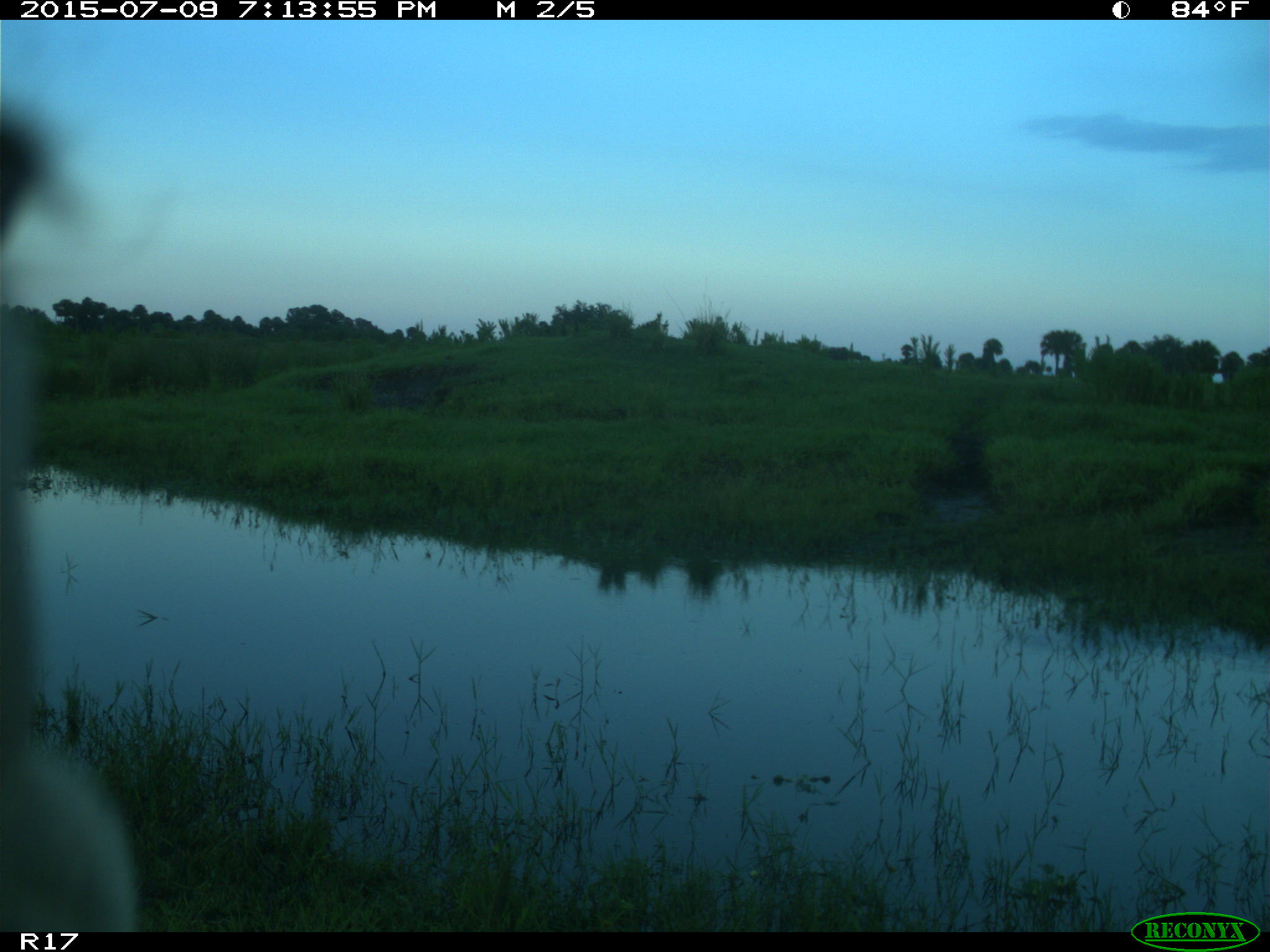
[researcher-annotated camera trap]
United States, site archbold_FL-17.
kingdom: Animalia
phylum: Chordata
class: Mammalia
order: Artiodactyla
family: Bovidae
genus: Bos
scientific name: Bos taurus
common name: domestic cow